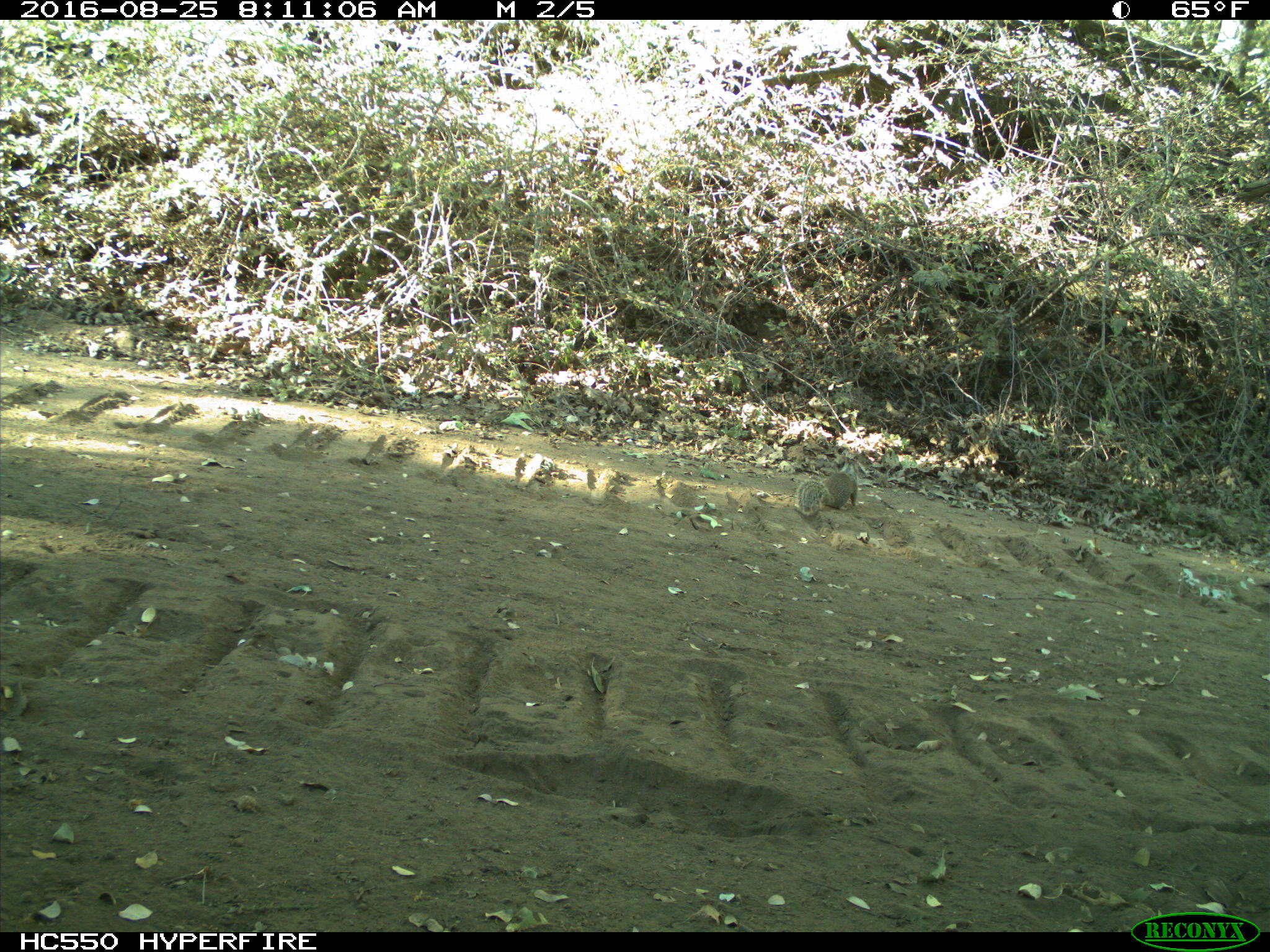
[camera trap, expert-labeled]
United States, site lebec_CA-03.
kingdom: Animalia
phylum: Chordata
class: Mammalia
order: Rodentia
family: Sciuridae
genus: Otospermophilus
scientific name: Otospermophilus beecheyi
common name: california ground squirrel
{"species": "Otospermophilus beecheyi (california ground squirrel)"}